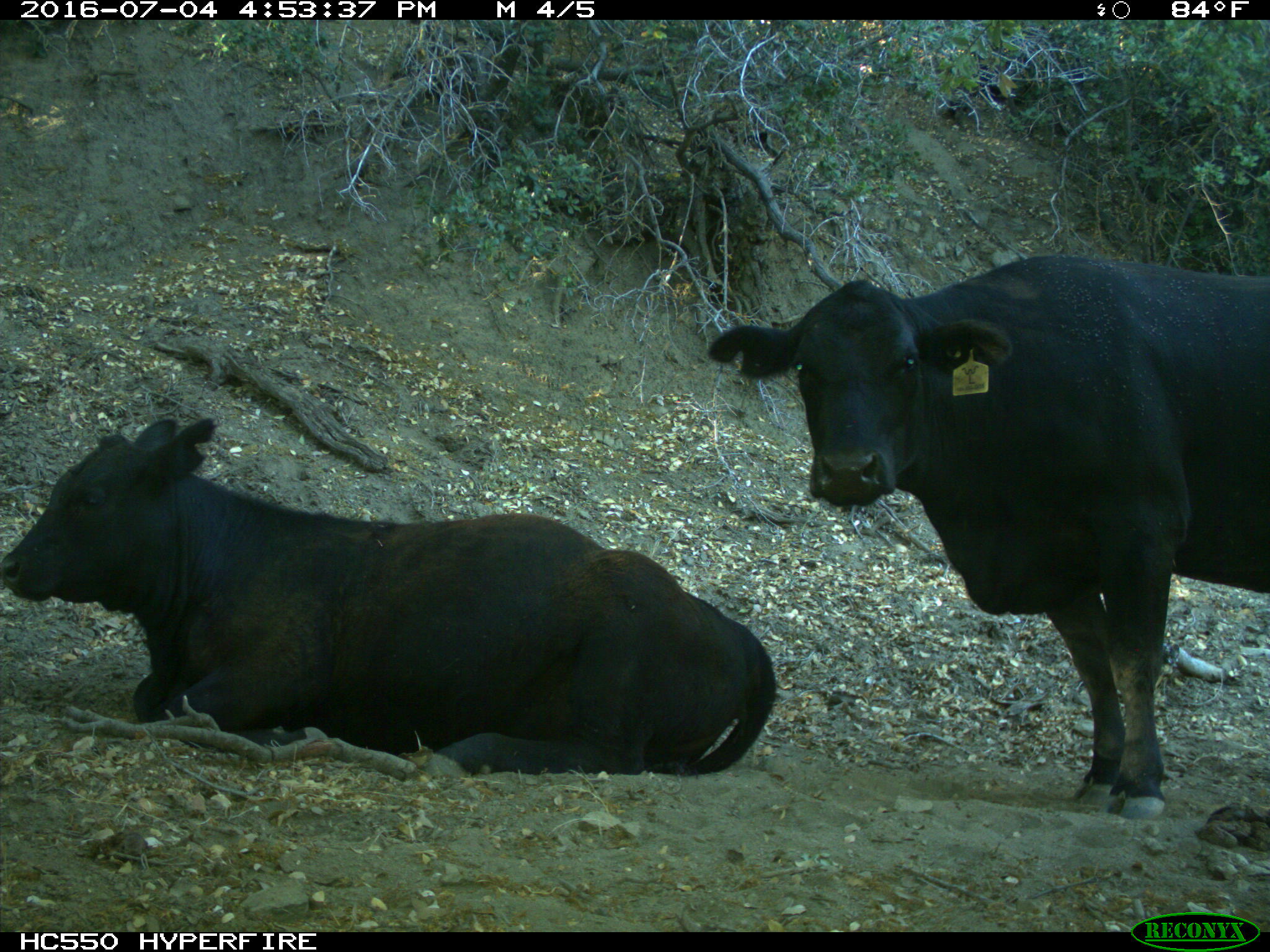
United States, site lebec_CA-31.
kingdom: Animalia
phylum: Chordata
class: Mammalia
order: Artiodactyla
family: Bovidae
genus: Bos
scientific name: Bos taurus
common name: domestic cow